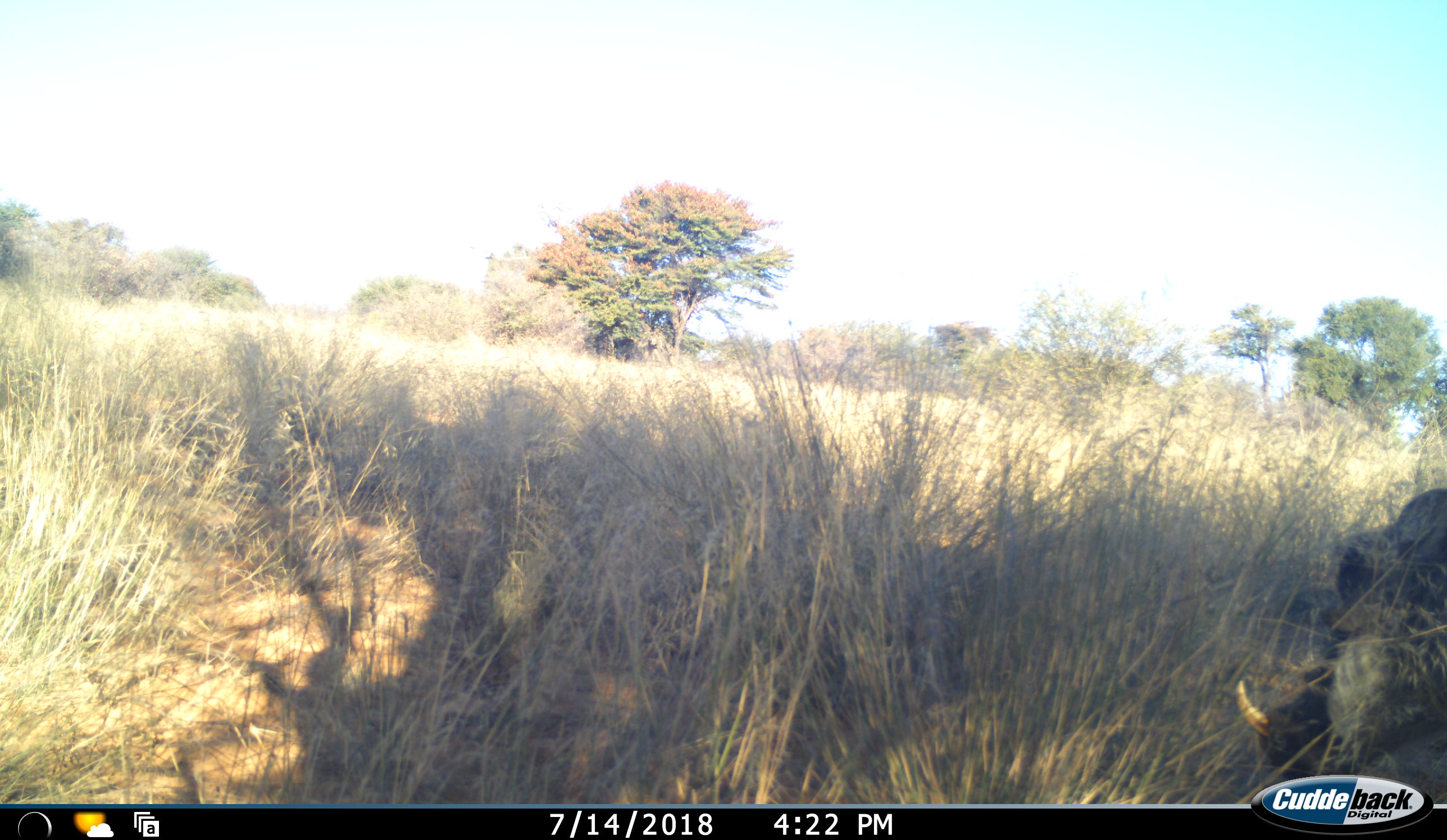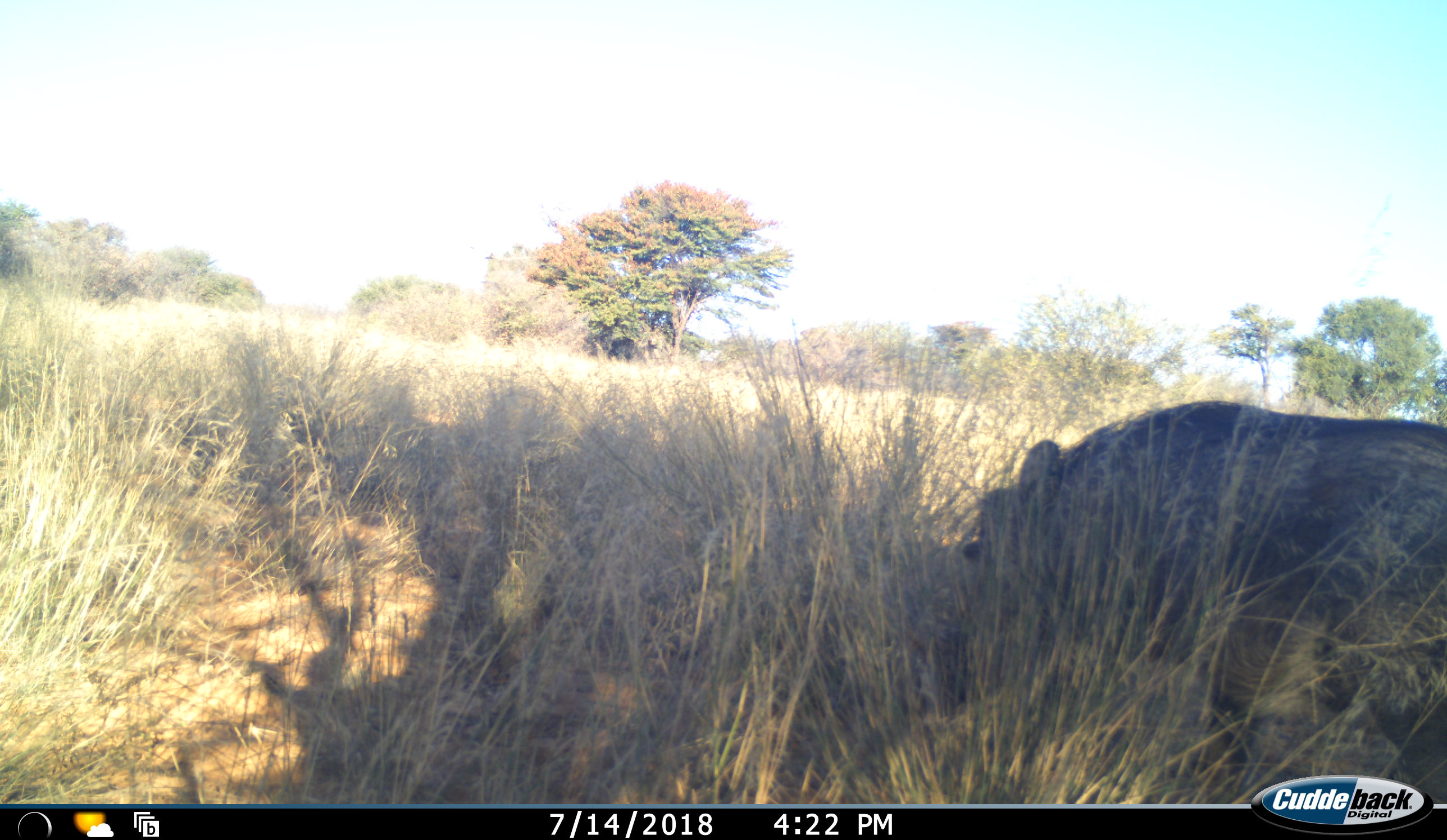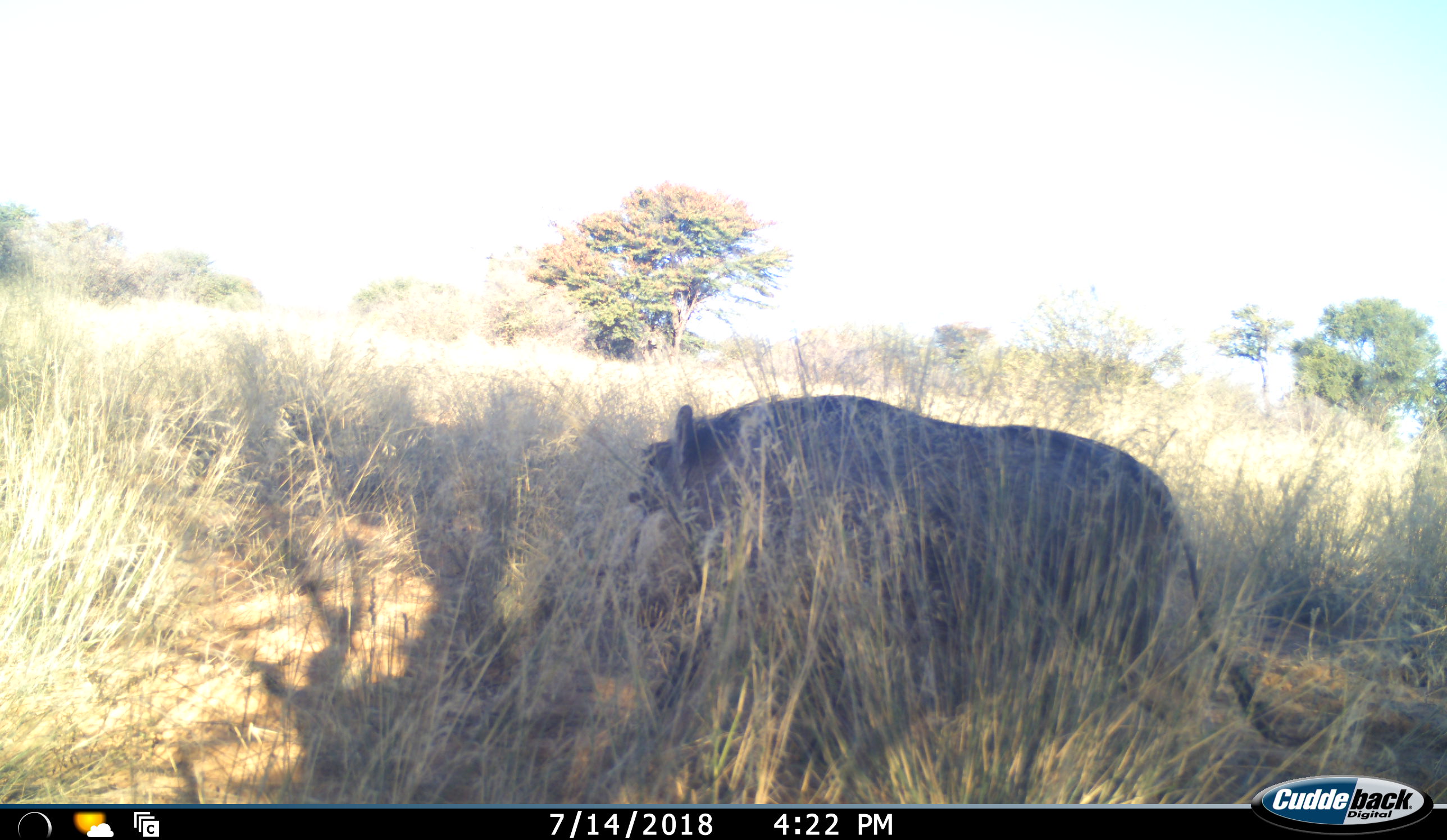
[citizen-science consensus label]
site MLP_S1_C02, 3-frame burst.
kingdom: Animalia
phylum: Chordata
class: Mammalia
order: Artiodactyla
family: Suidae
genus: Phacochoerus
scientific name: Phacochoerus africanus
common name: warthog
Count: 1.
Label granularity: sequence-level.